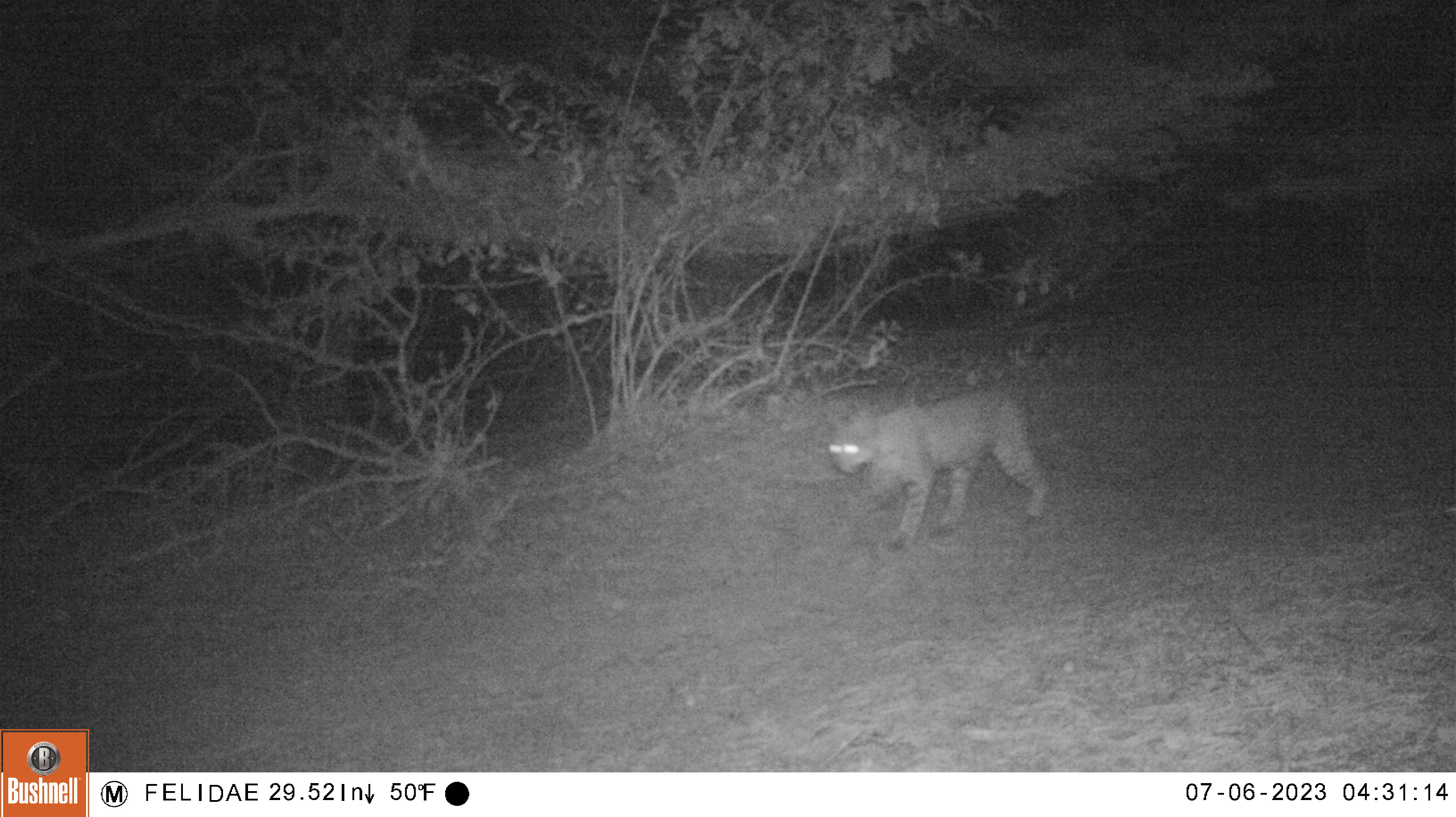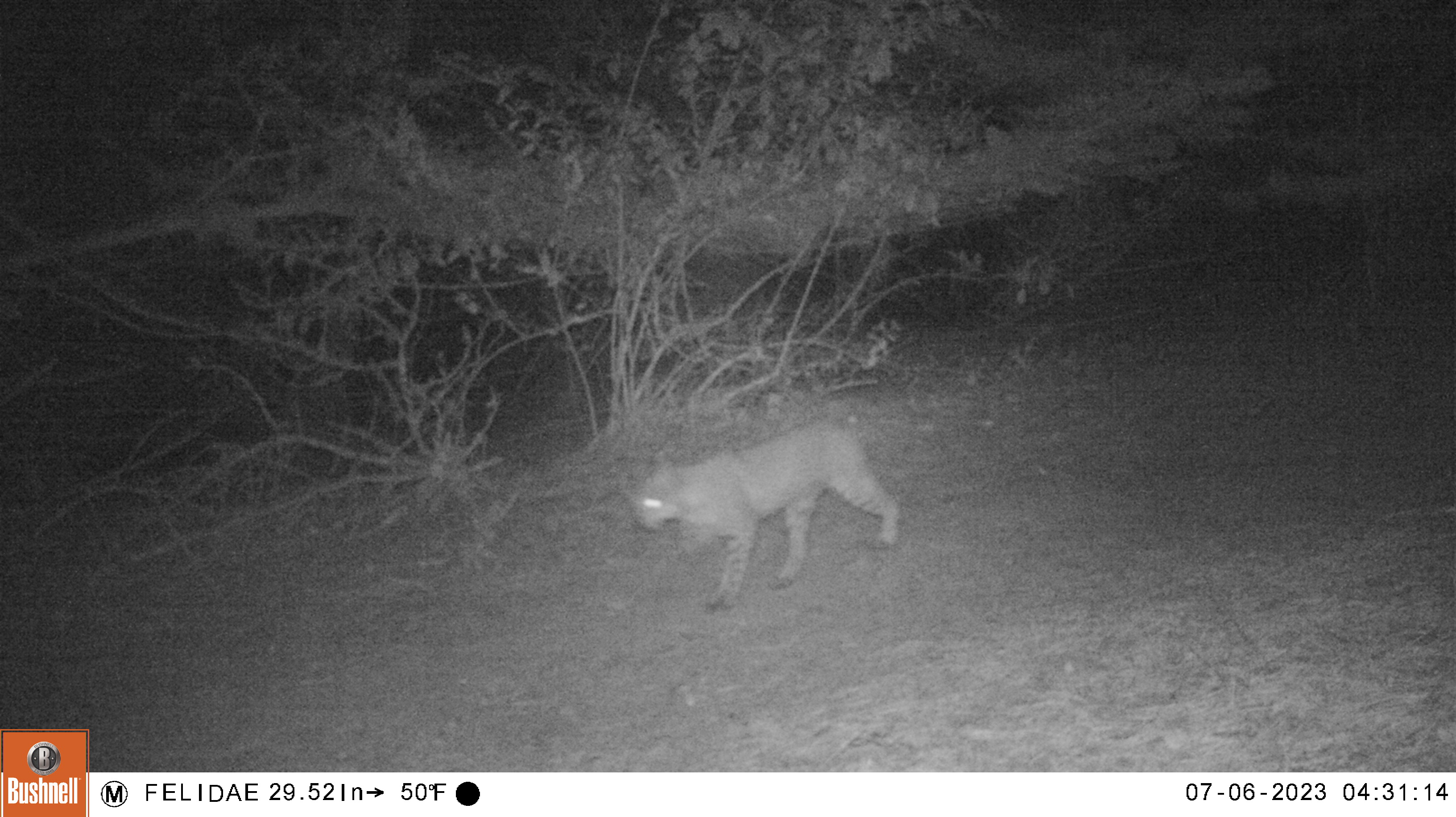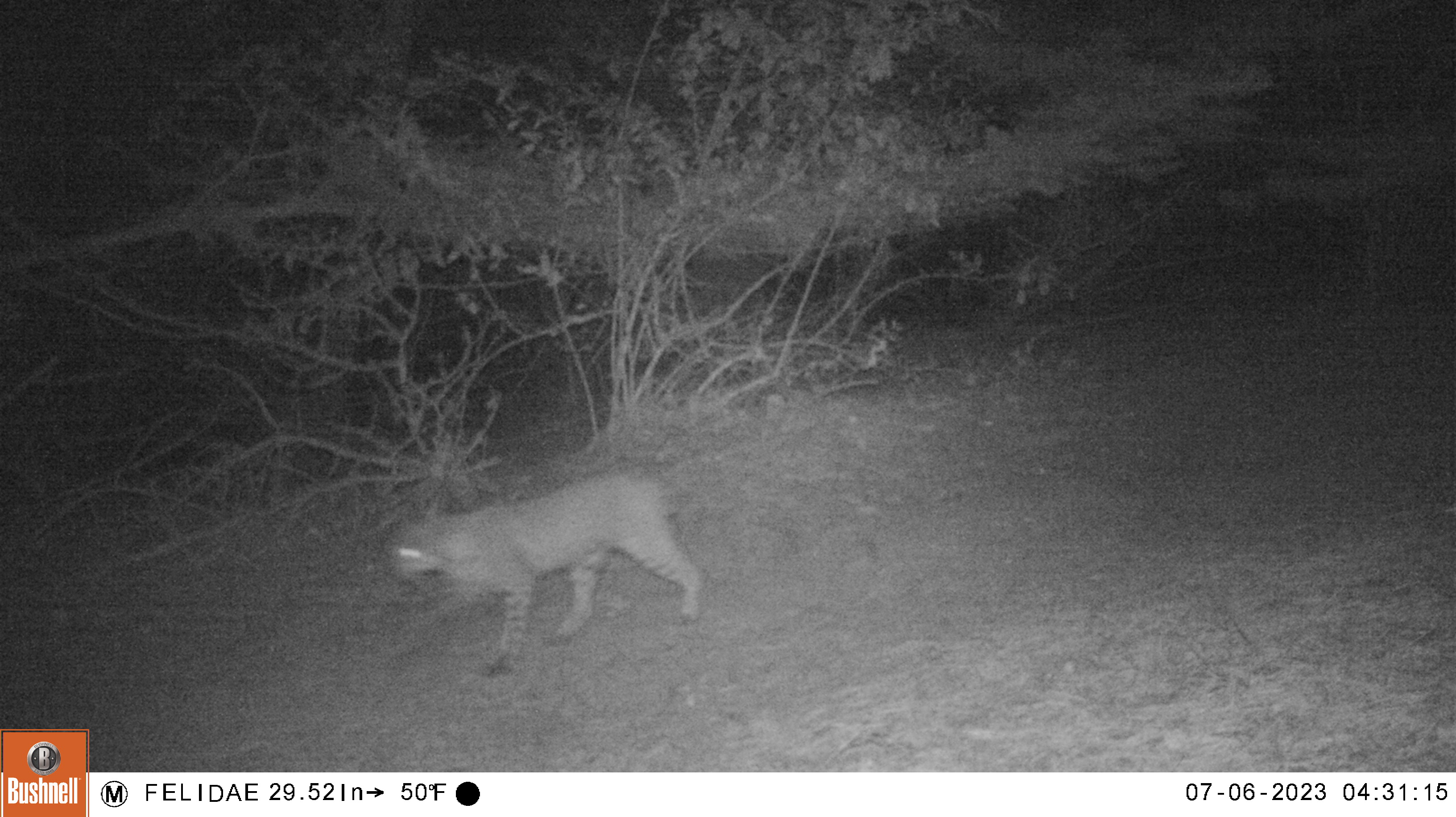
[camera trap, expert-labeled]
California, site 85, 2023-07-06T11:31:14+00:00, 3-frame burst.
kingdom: Animalia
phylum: Chordata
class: Mammalia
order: Carnivora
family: Felidae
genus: Lynx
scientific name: Lynx rufus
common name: bobcat